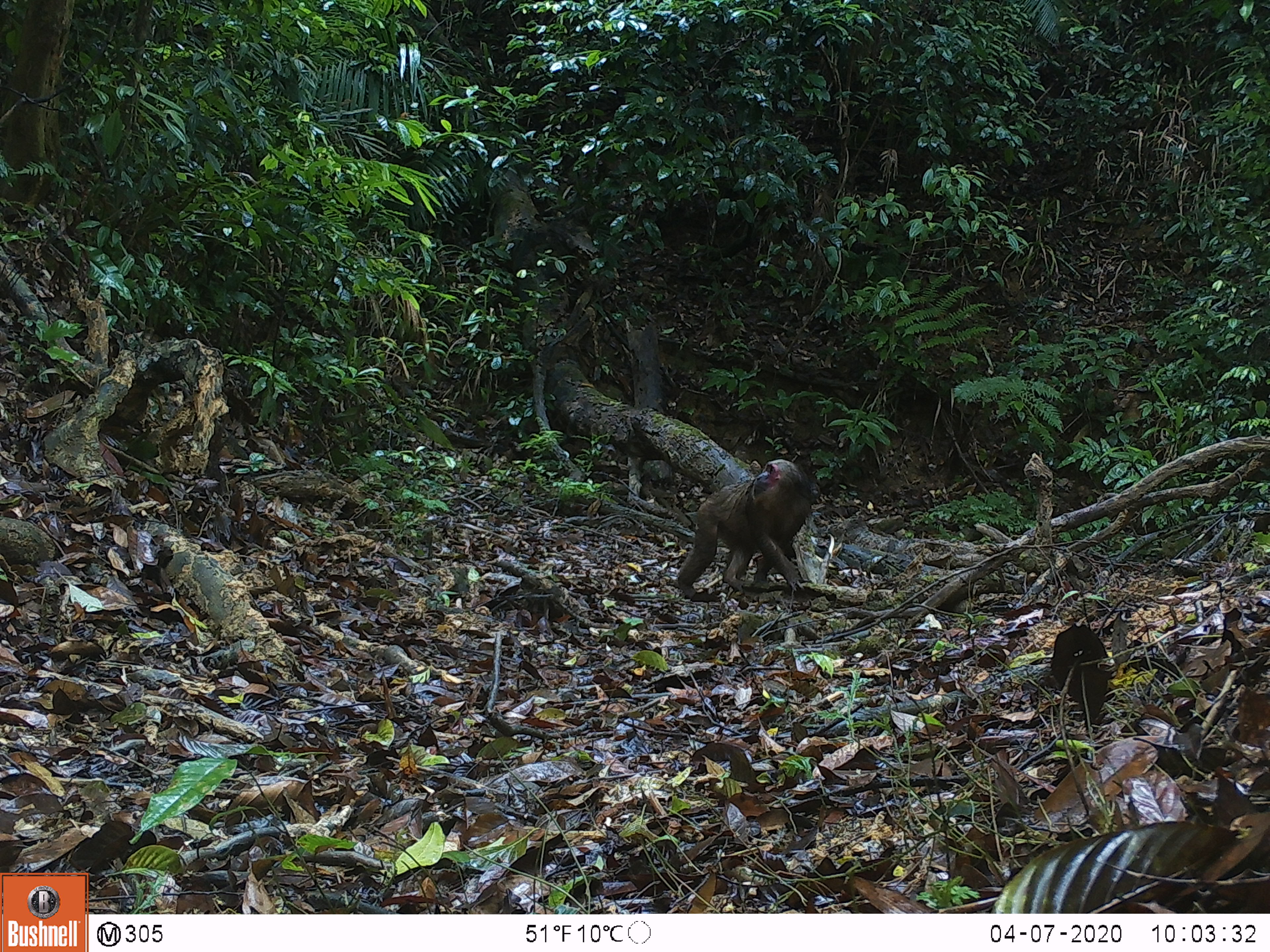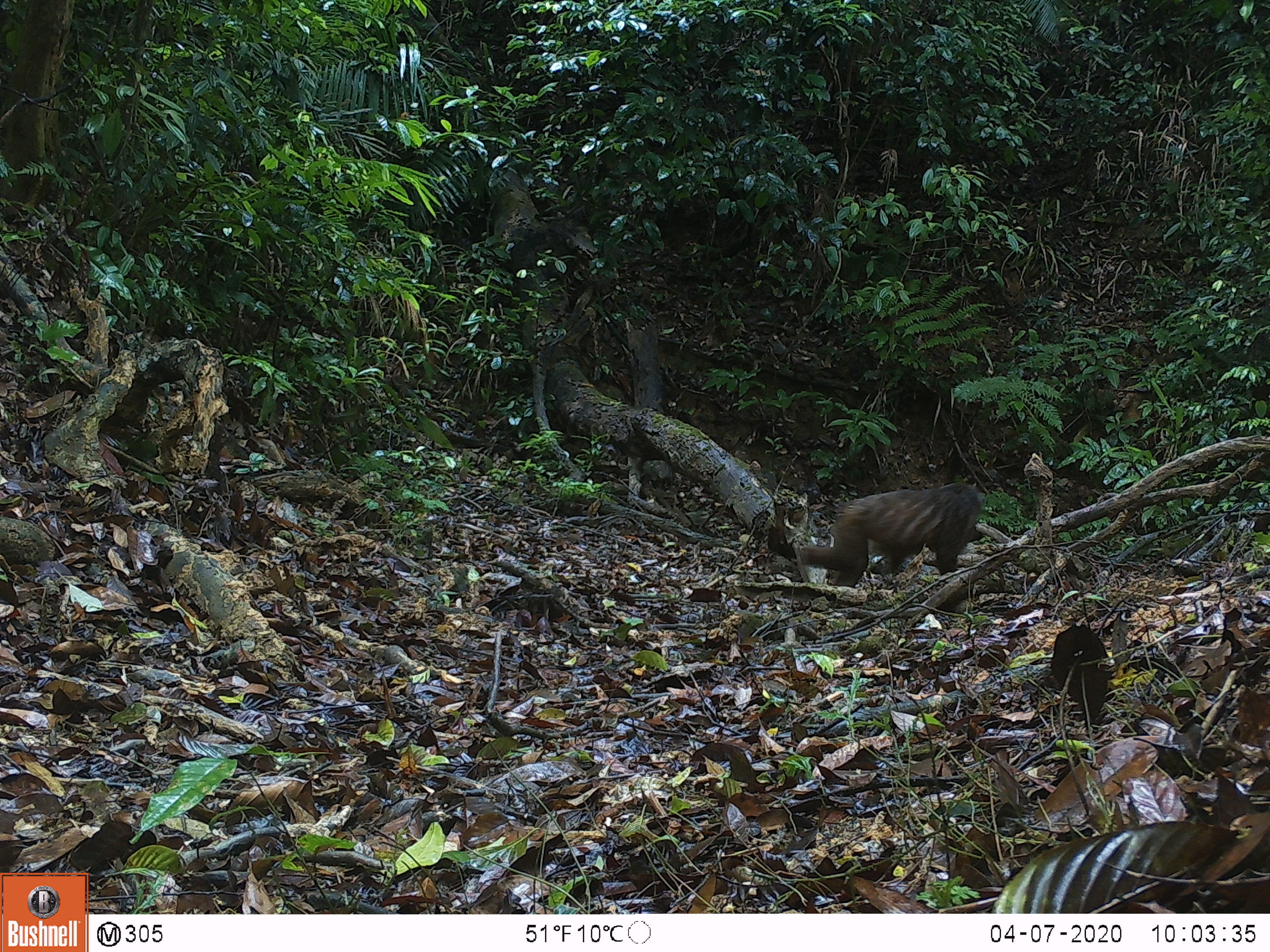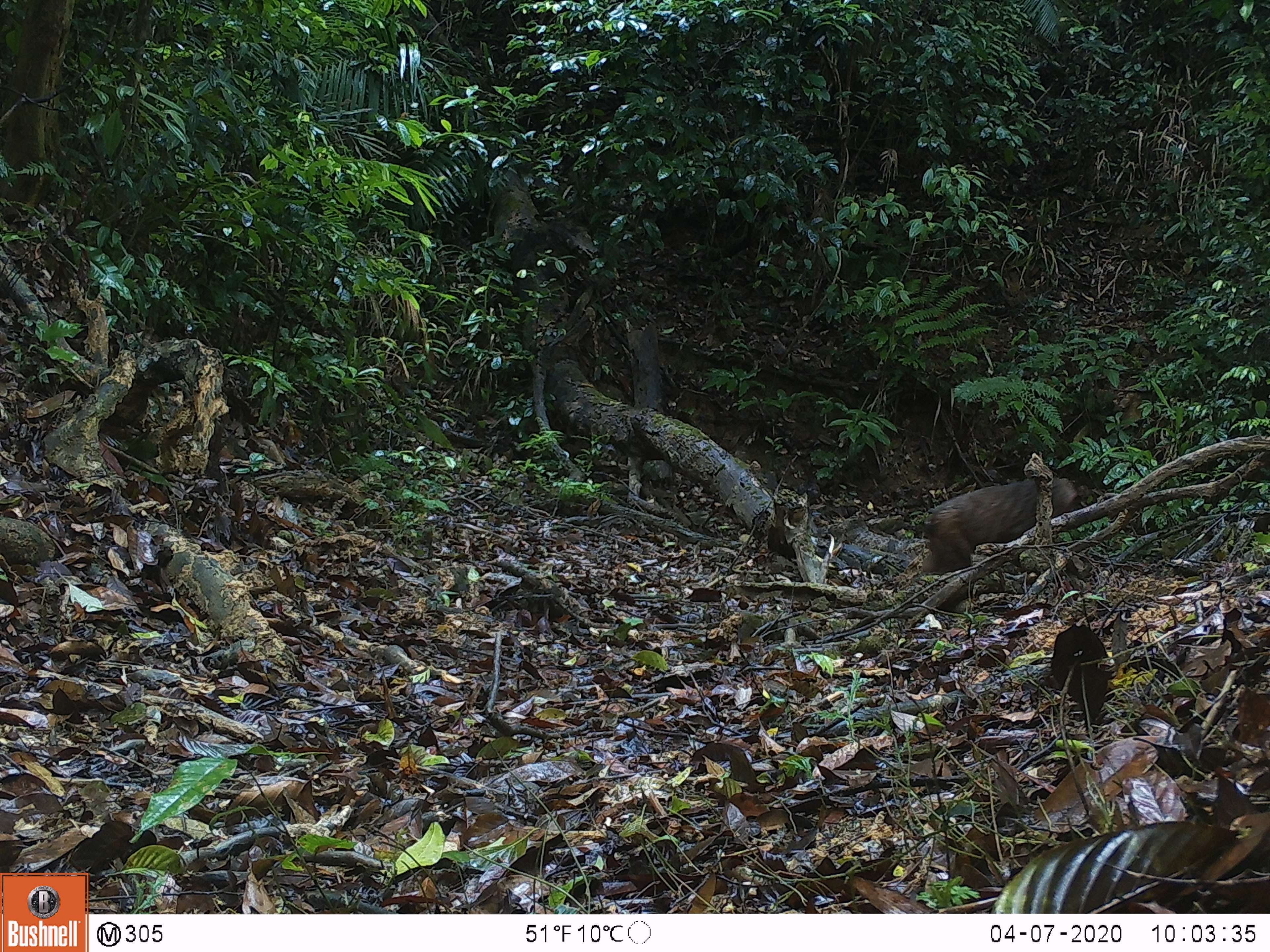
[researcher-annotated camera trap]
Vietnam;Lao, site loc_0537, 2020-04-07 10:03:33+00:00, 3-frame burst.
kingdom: Animalia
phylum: Chordata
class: Mammalia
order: Primates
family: Cercopithecidae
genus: Macaca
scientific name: Macaca arctoides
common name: stump-tailed macaque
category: stump tailed macaque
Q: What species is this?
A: Stump tailed macaque (stump-tailed macaque) (Macaca arctoides).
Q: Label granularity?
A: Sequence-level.